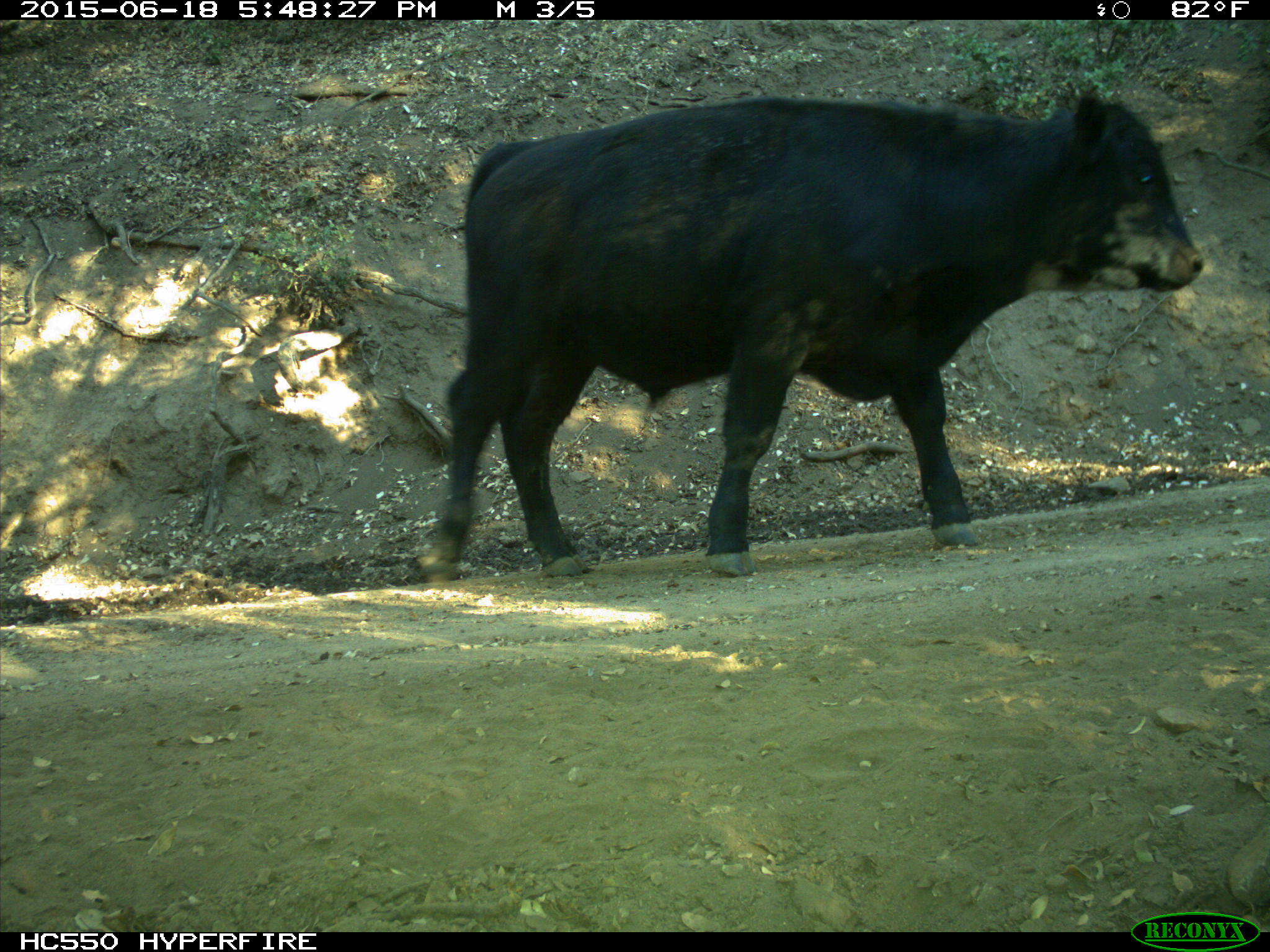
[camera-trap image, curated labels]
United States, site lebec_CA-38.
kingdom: Animalia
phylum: Chordata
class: Mammalia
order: Artiodactyla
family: Bovidae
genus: Bos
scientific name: Bos taurus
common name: domestic cow